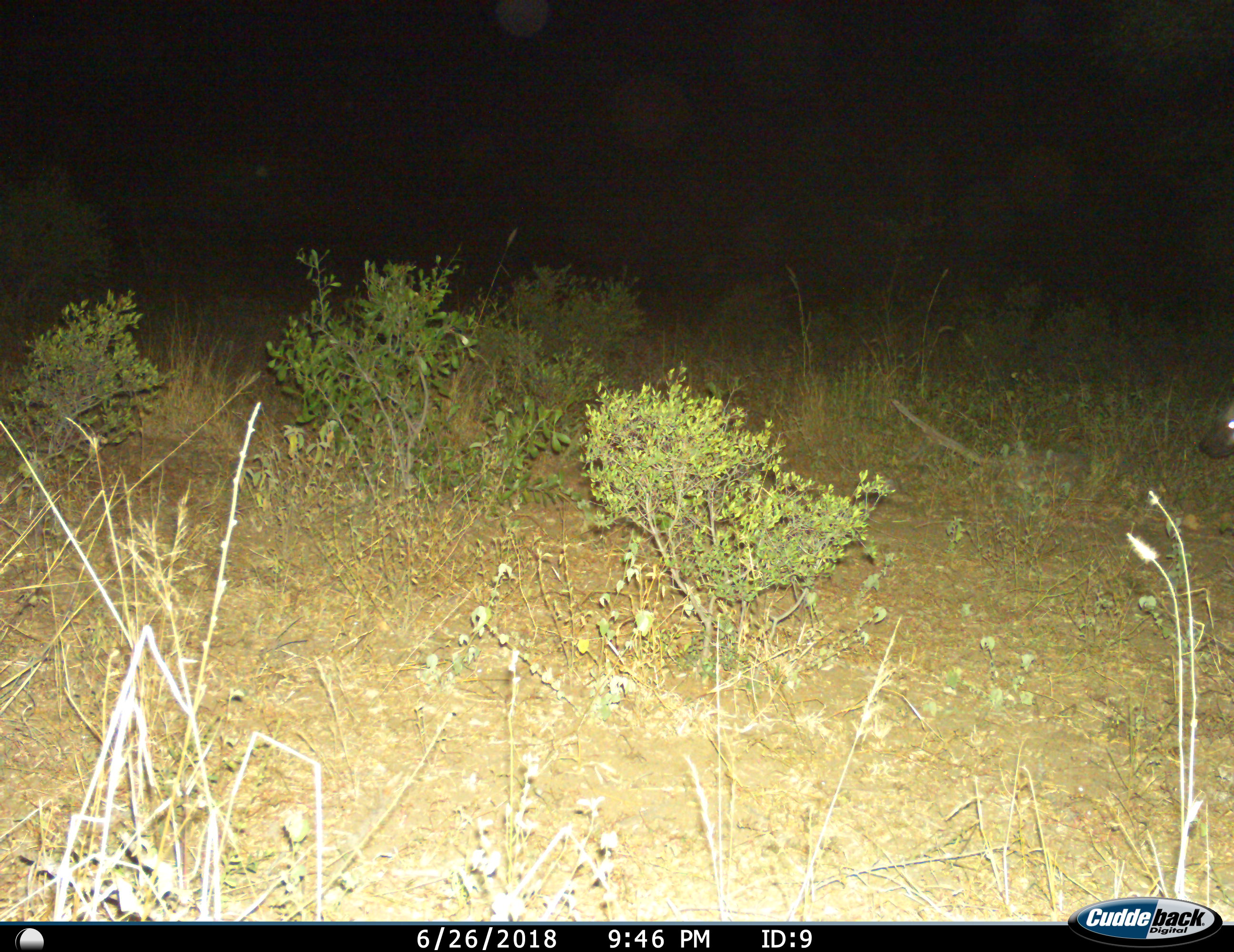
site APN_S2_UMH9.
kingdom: Animalia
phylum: Chordata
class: Mammalia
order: Carnivora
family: Hyaenidae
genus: Crocuta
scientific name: Crocuta crocuta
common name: spotted hyena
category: hyenaspotted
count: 1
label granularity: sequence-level